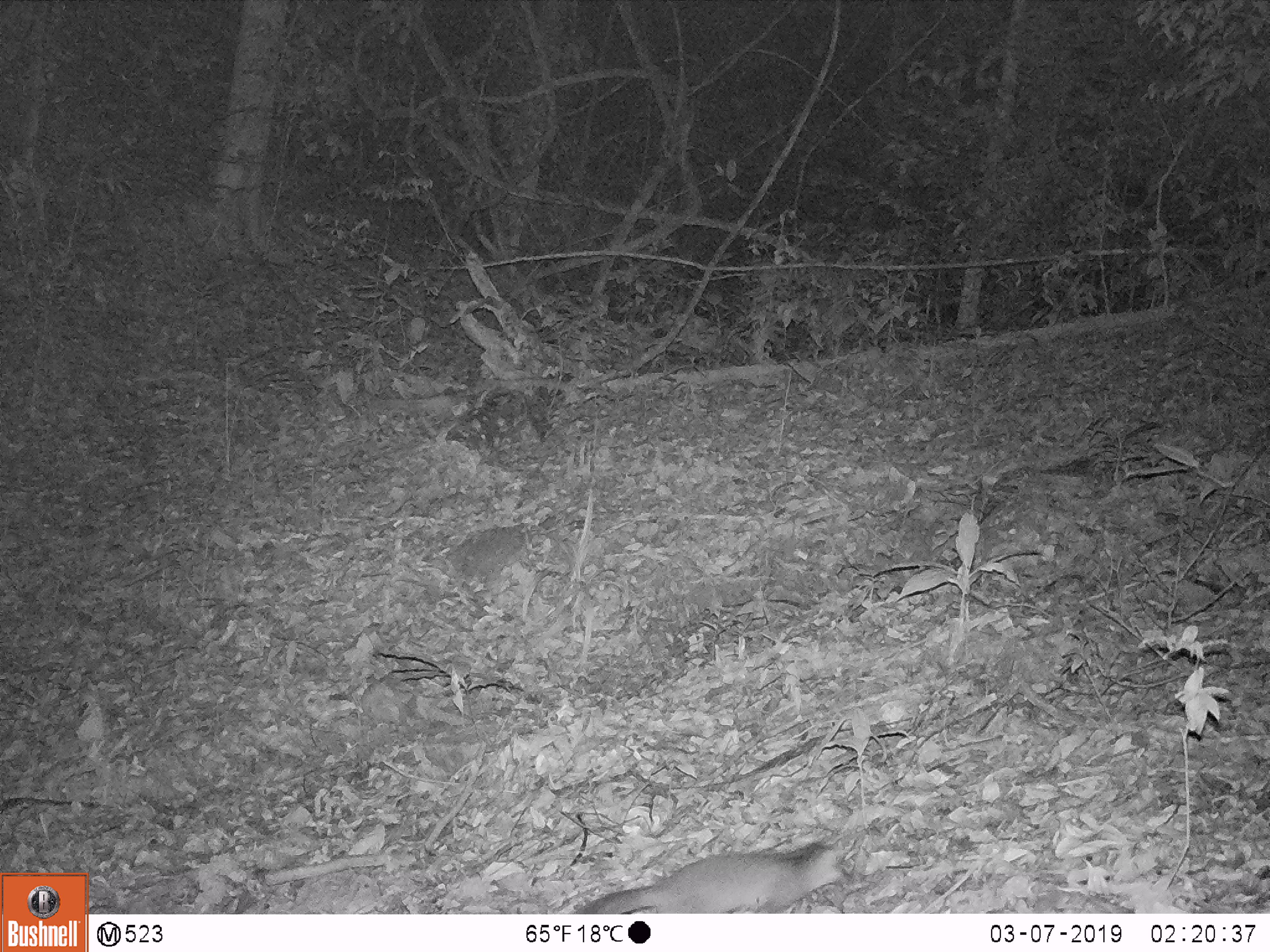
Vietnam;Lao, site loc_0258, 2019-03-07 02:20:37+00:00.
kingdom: Animalia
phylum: Chordata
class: Mammalia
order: Carnivora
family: Mustelidae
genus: Melogale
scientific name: Melogale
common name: ferret badger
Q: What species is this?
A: Ferret badger (Melogale).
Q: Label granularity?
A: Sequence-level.